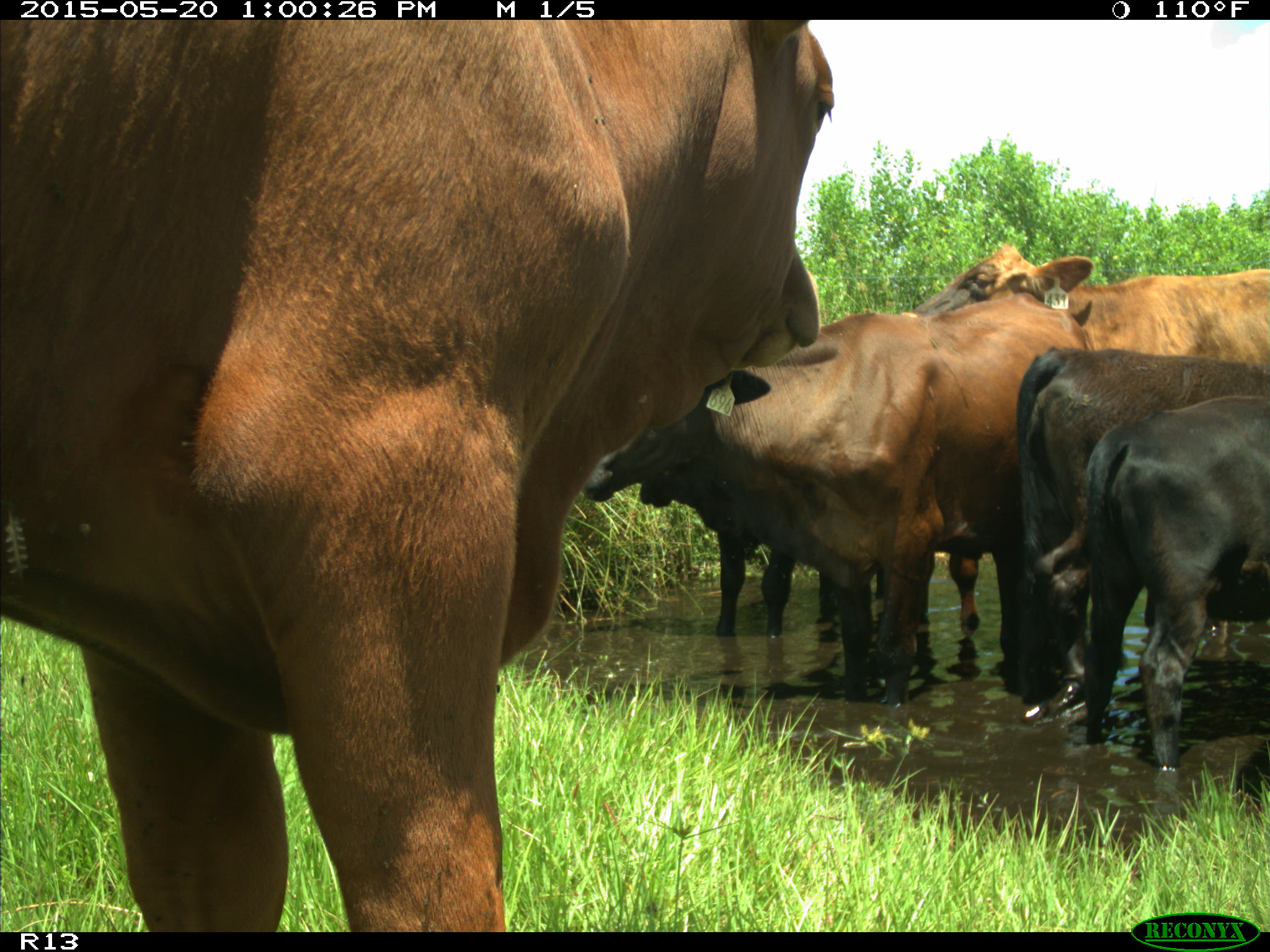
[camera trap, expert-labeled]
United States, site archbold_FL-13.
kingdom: Animalia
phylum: Chordata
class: Mammalia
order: Artiodactyla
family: Bovidae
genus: Bos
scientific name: Bos taurus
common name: domestic cow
Bos taurus (domestic cow).